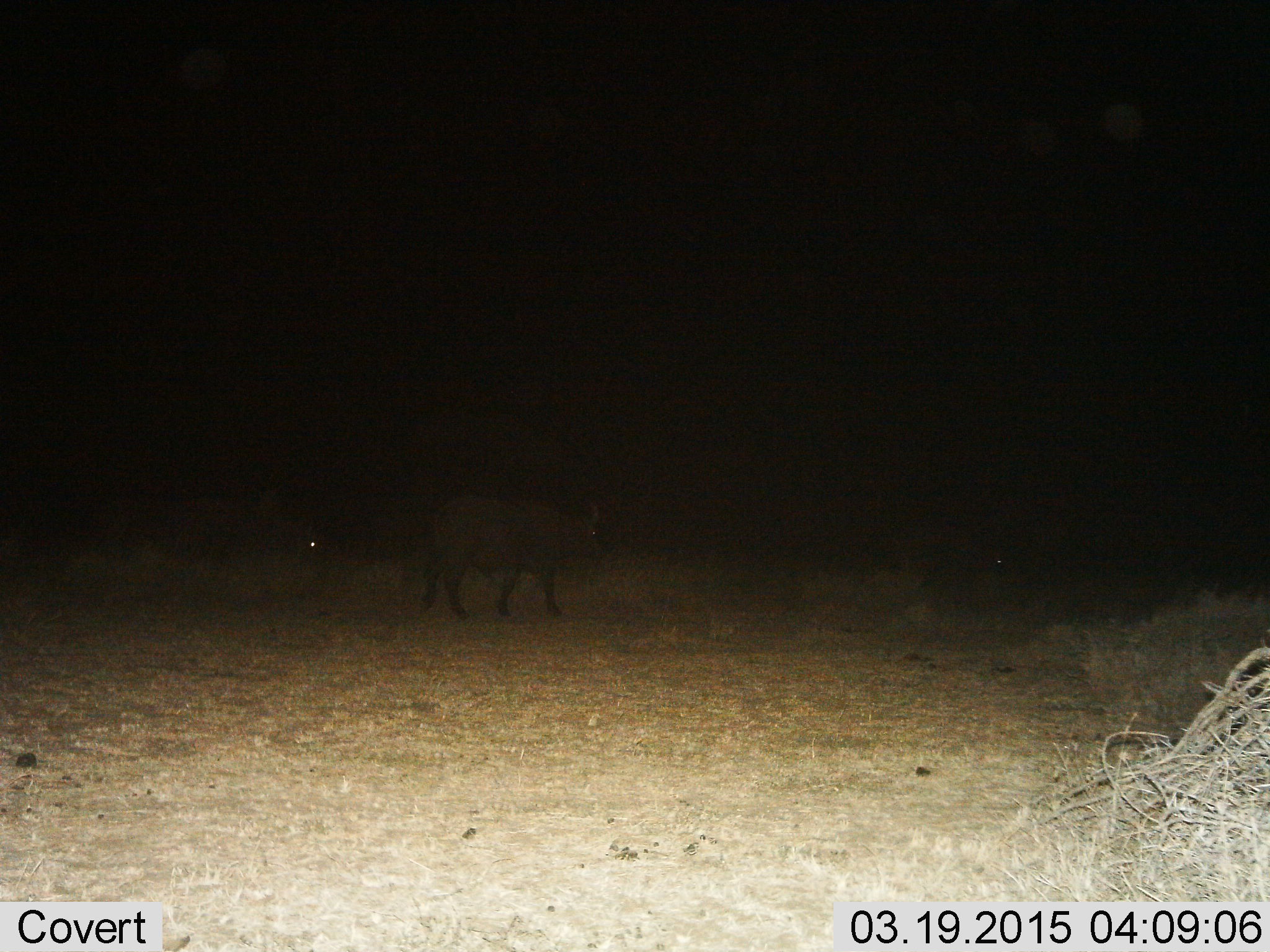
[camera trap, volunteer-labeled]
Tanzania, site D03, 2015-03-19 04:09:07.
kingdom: Animalia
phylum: Chordata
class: Mammalia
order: Artiodactyla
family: Bovidae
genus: Syncerus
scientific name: Syncerus caffer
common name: cape buffalo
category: buffalo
Buffalo (cape buffalo) (Syncerus caffer), count 2. Behavior (volunteer vote fractions): standing 20%, resting 0%, moving 90%, interacting 0%. Young present (vote fraction): 0%. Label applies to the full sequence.